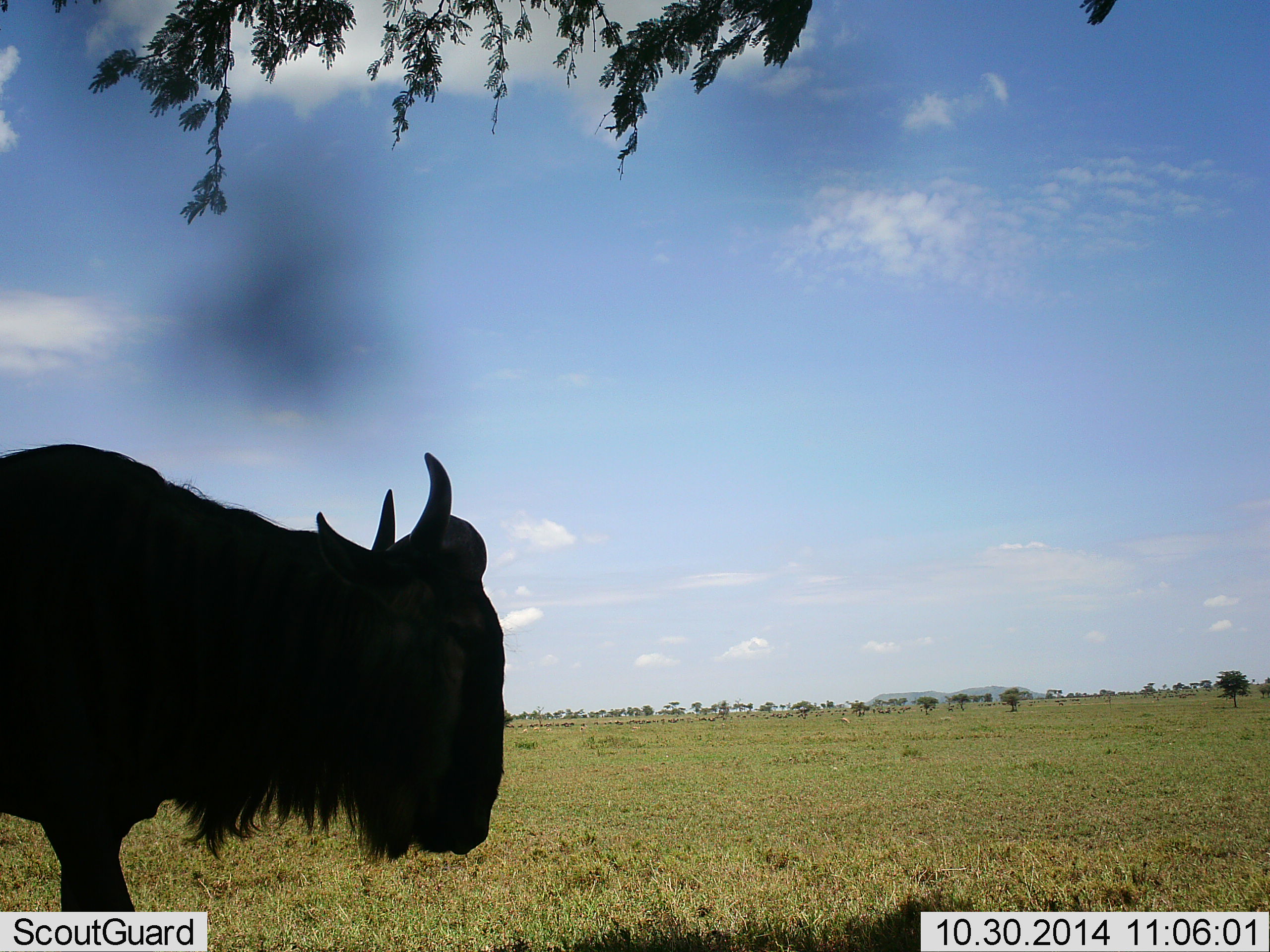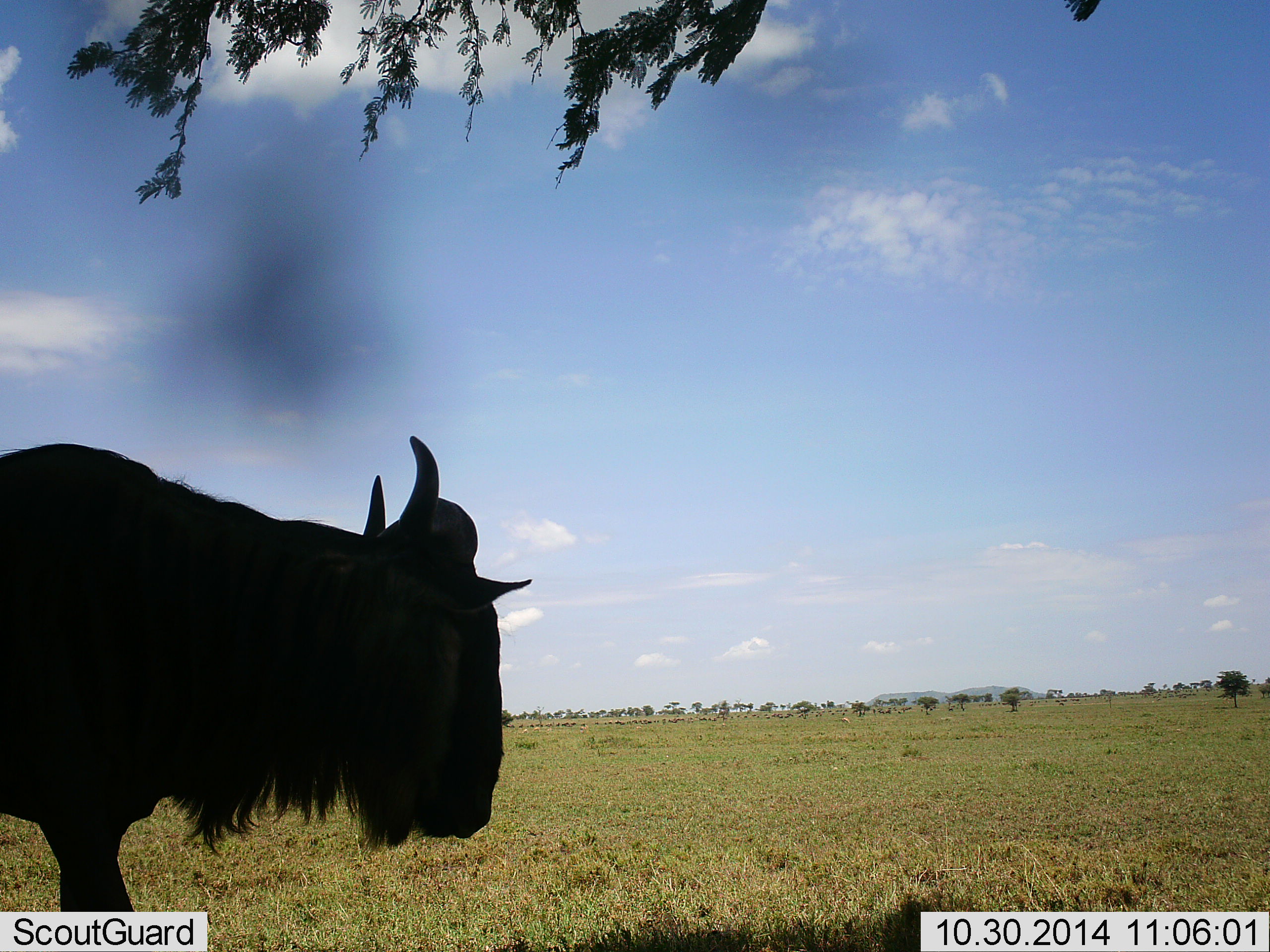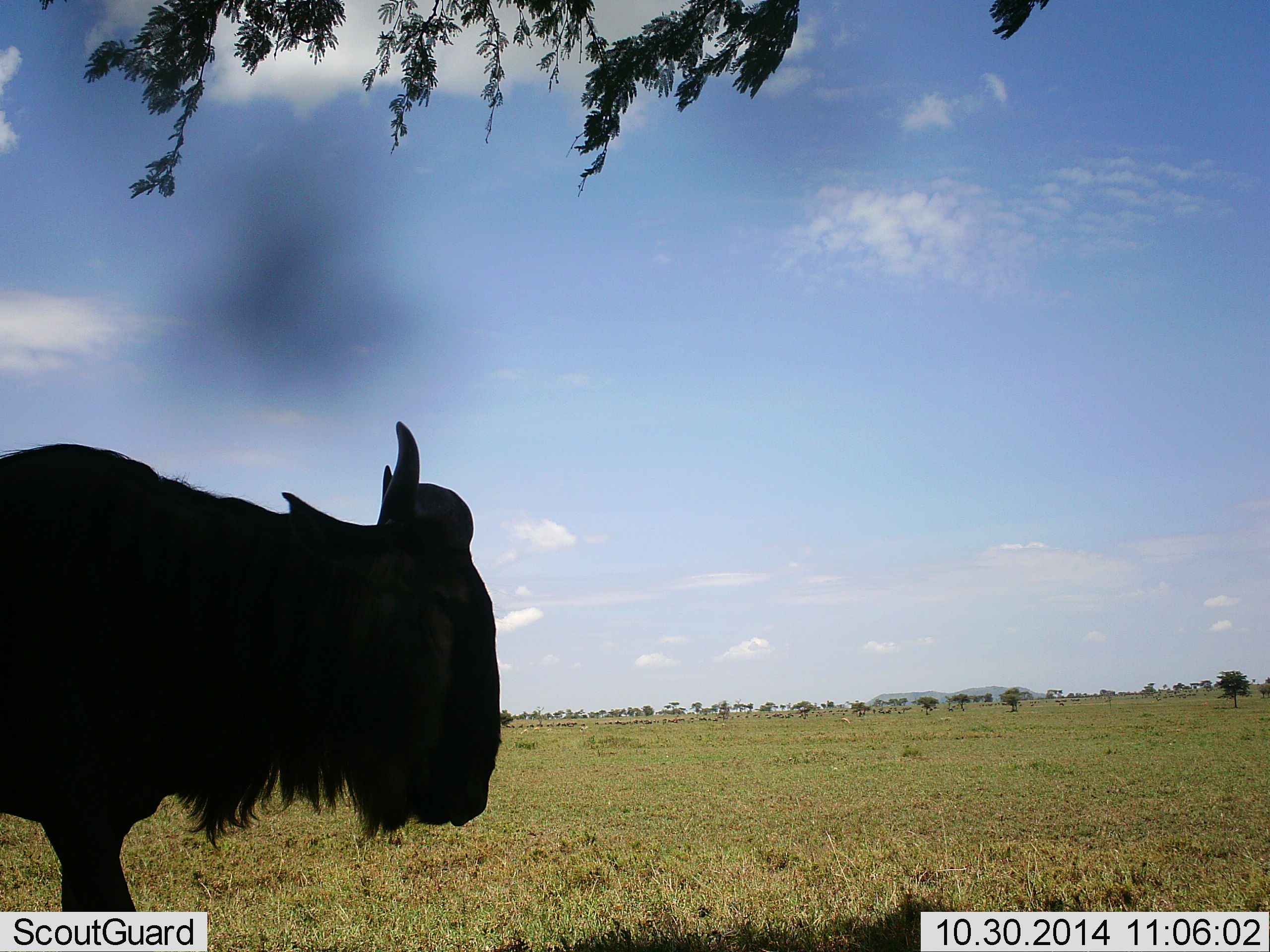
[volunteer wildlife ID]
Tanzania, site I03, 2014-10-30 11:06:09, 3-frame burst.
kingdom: Animalia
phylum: Chordata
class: Mammalia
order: Artiodactyla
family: Bovidae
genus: Connochaetes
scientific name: Connochaetes taurinus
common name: blue wildebeest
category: wildebeest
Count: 1.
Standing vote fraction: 80%.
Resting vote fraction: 0%.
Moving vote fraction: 40%.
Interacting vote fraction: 0%.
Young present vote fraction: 0%.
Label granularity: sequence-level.